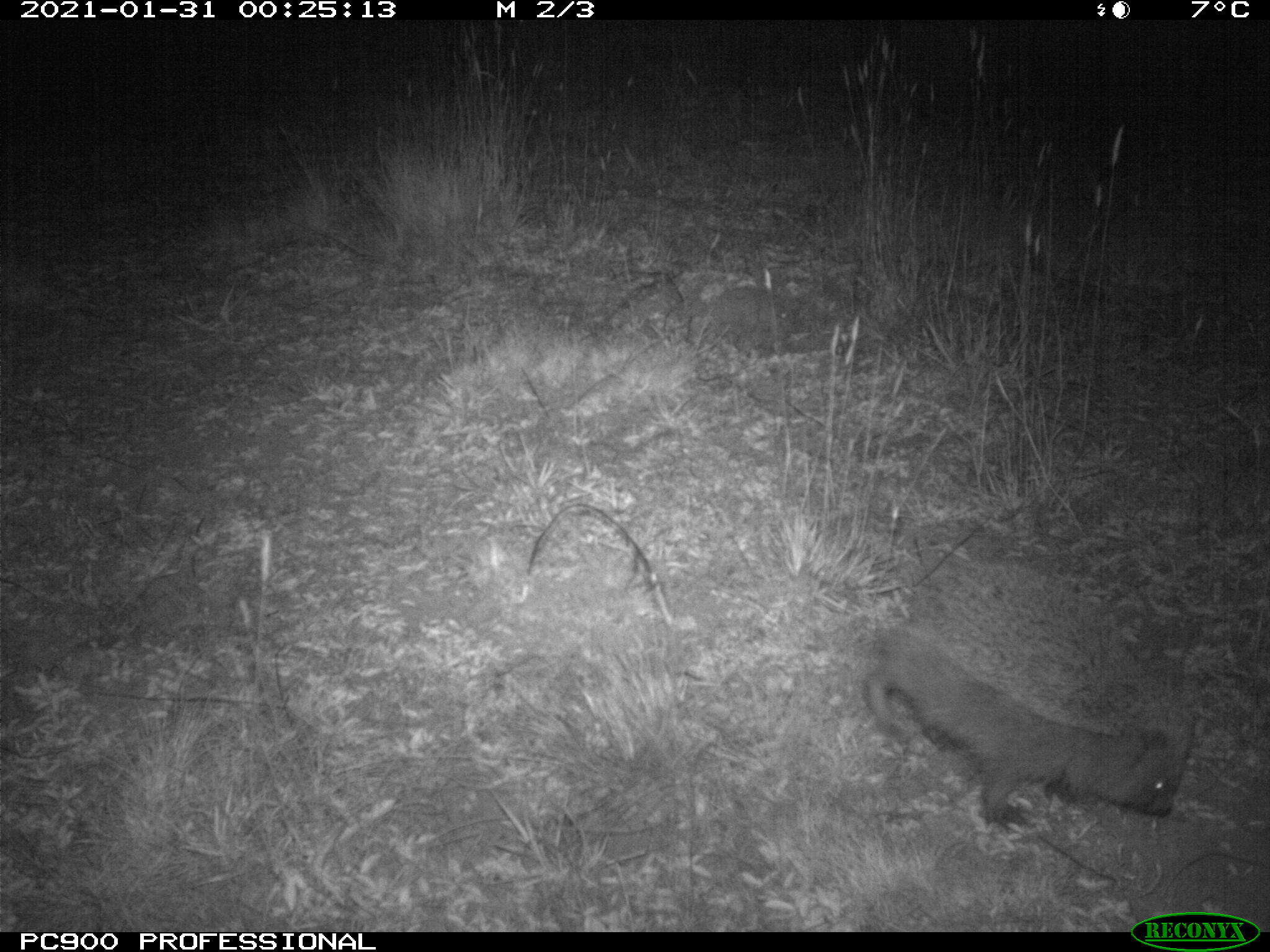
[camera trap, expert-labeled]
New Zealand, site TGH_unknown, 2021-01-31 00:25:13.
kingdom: Animalia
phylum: Chordata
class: Mammalia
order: Eulipotyphla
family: Erinaceidae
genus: Erinaceus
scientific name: Erinaceus europaeus europaeus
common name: european hedgehog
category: hedgehog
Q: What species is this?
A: Hedgehog (european hedgehog) (Erinaceus europaeus europaeus).